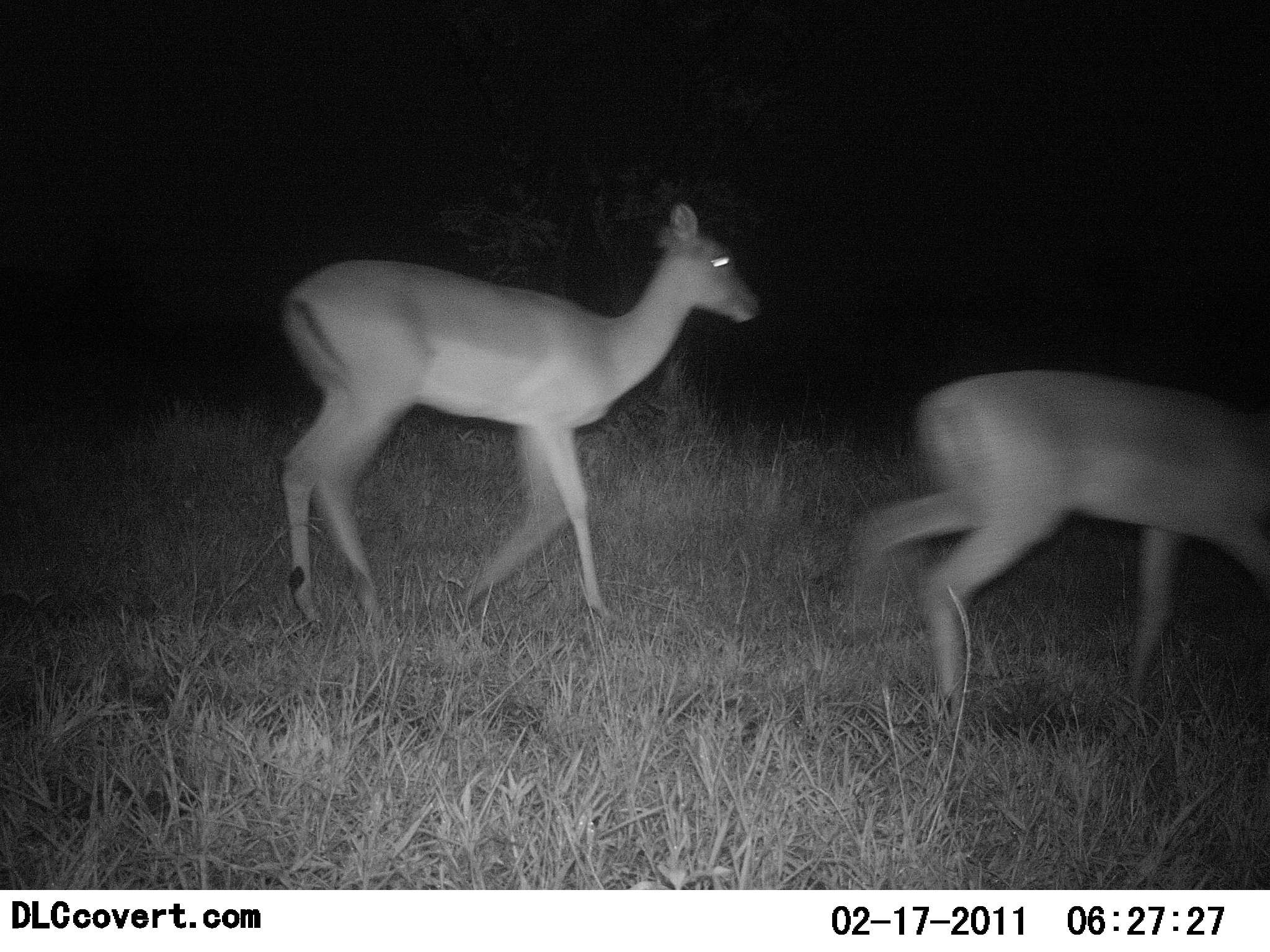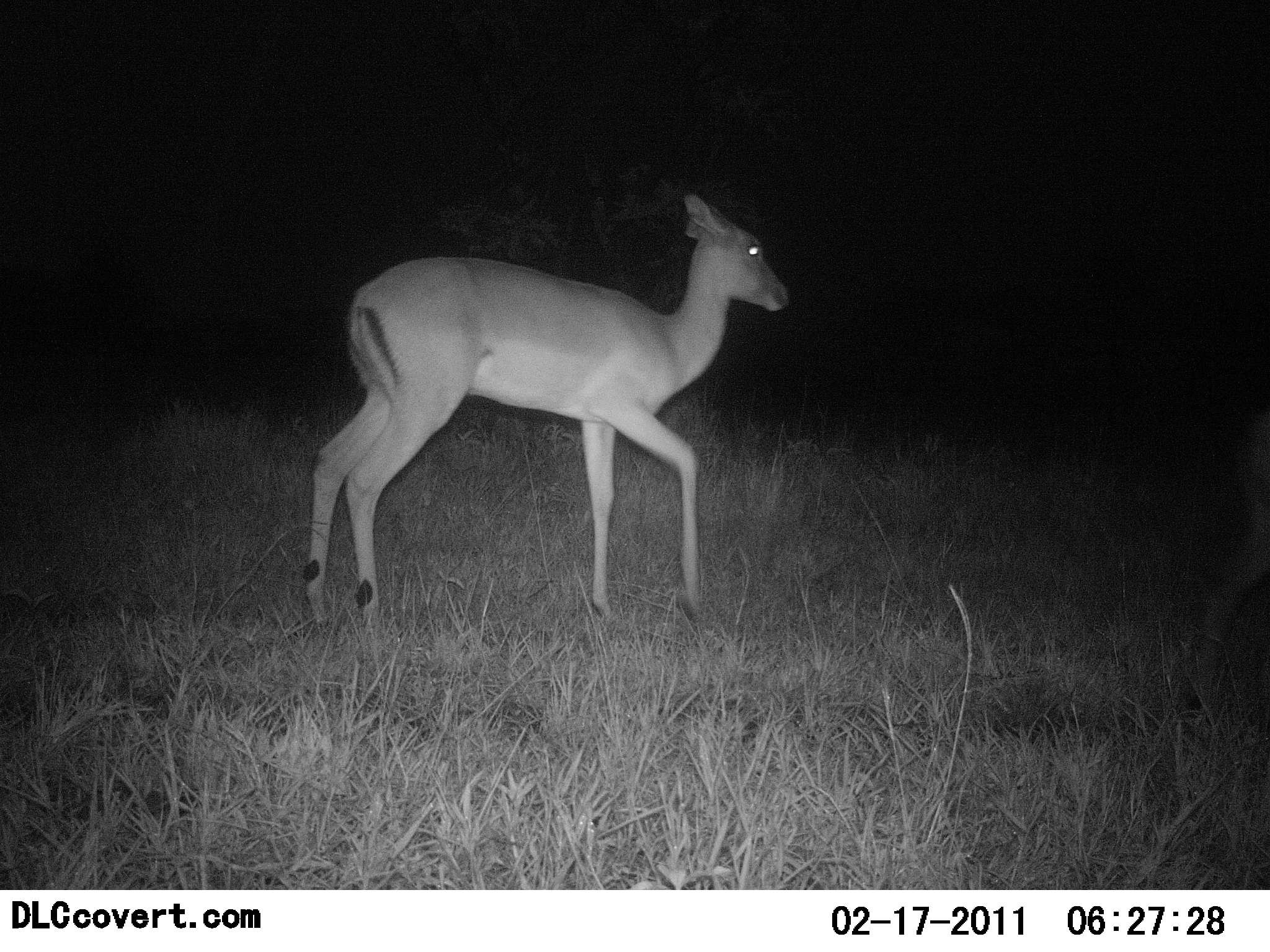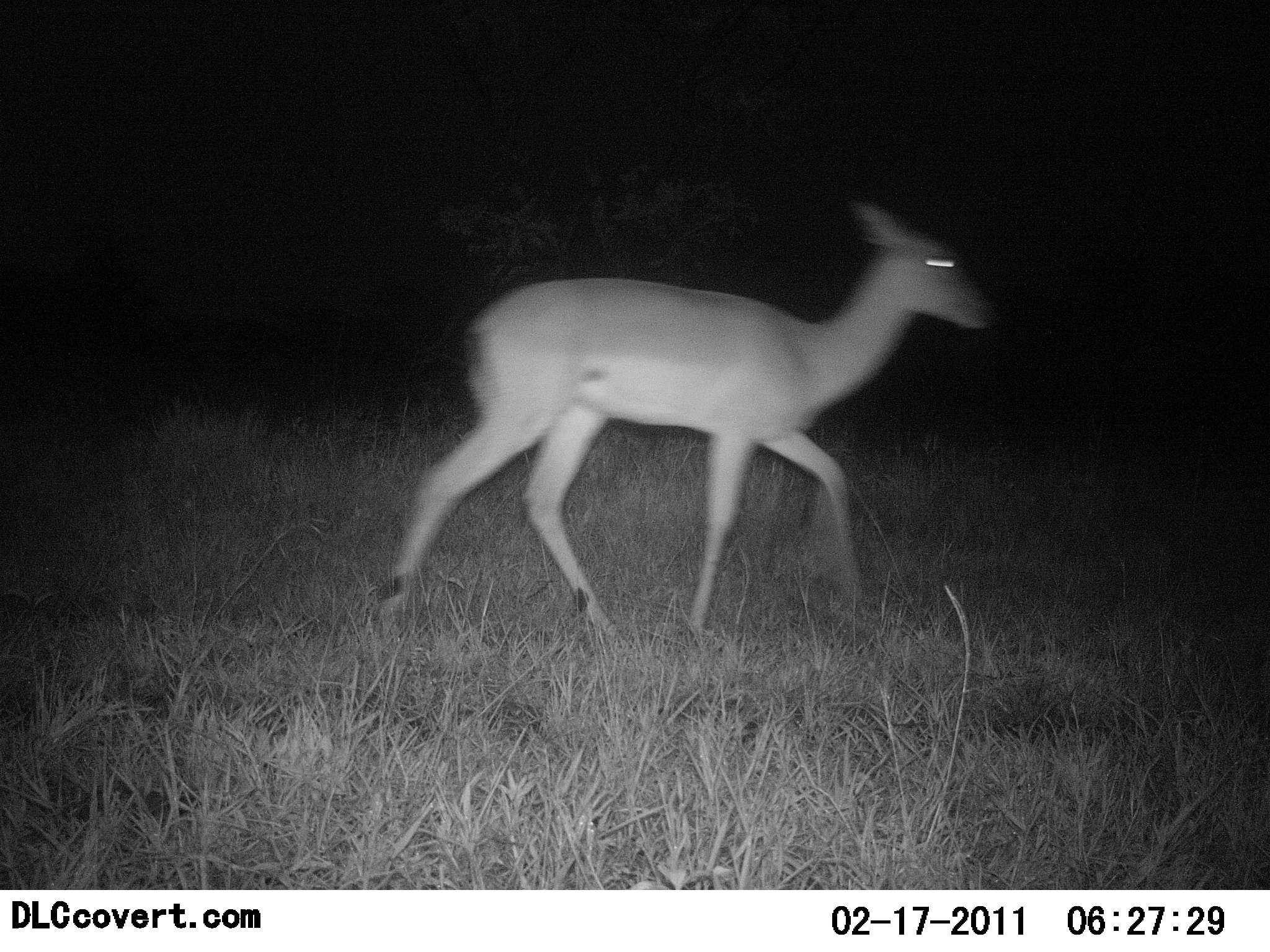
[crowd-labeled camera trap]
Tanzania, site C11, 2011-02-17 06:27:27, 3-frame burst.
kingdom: Animalia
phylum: Chordata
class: Mammalia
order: Artiodactyla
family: Bovidae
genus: Nanger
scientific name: Nanger granti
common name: grant's gazelle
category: gazellegrants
Gazellegrants (grant's gazelle) (Nanger granti), count 2. Behavior (volunteer vote fractions): standing 11%, resting 0%, moving 89%, interacting 0%. Young present (vote fraction): 0%. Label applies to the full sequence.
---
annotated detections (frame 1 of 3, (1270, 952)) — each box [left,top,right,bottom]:
animal: [280,204,761,624]; [835,368,1270,724]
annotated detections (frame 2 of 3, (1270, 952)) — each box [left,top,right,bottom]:
animal: [304,191,790,638]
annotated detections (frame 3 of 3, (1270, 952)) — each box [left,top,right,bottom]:
animal: [375,199,998,635]